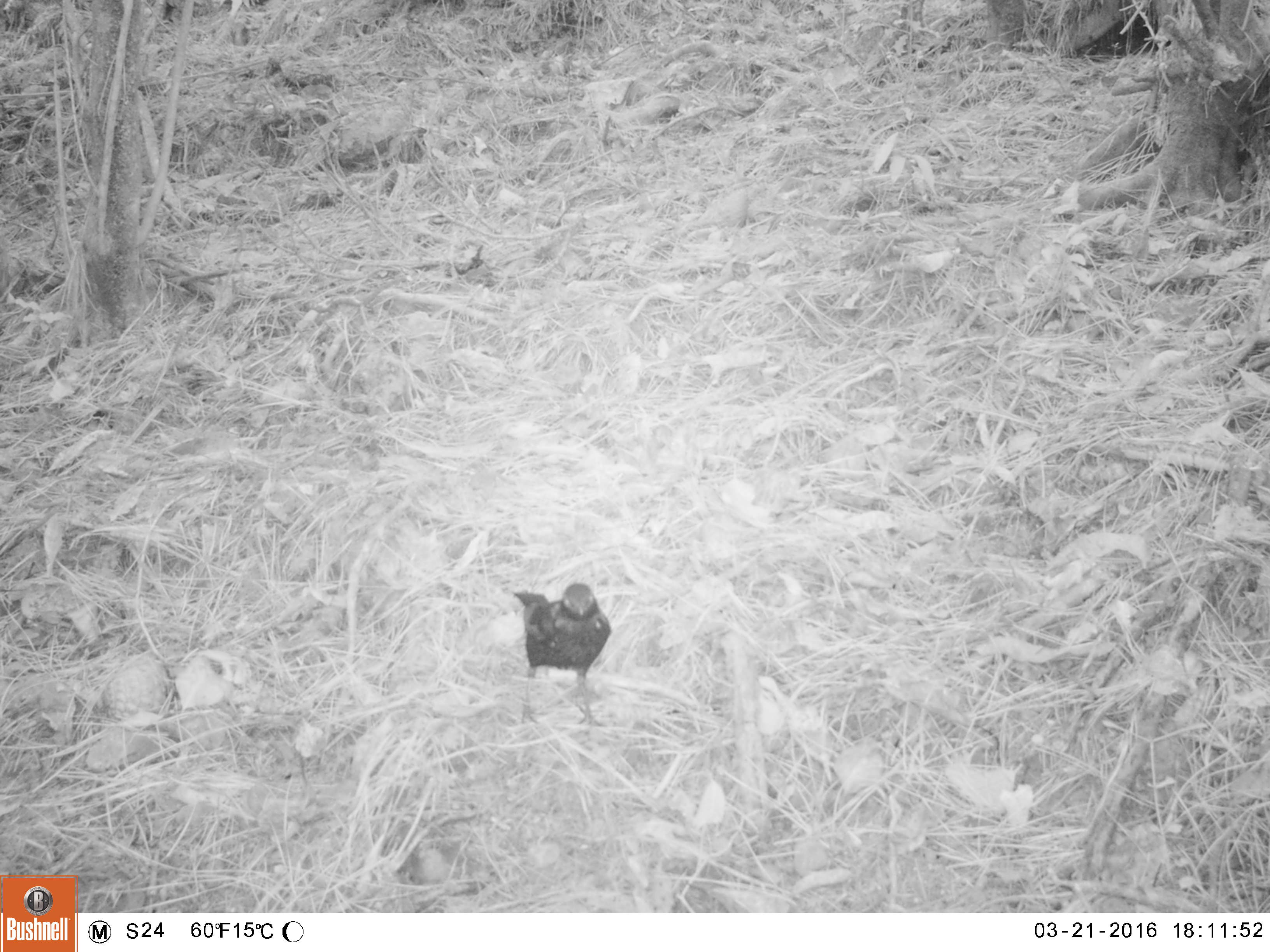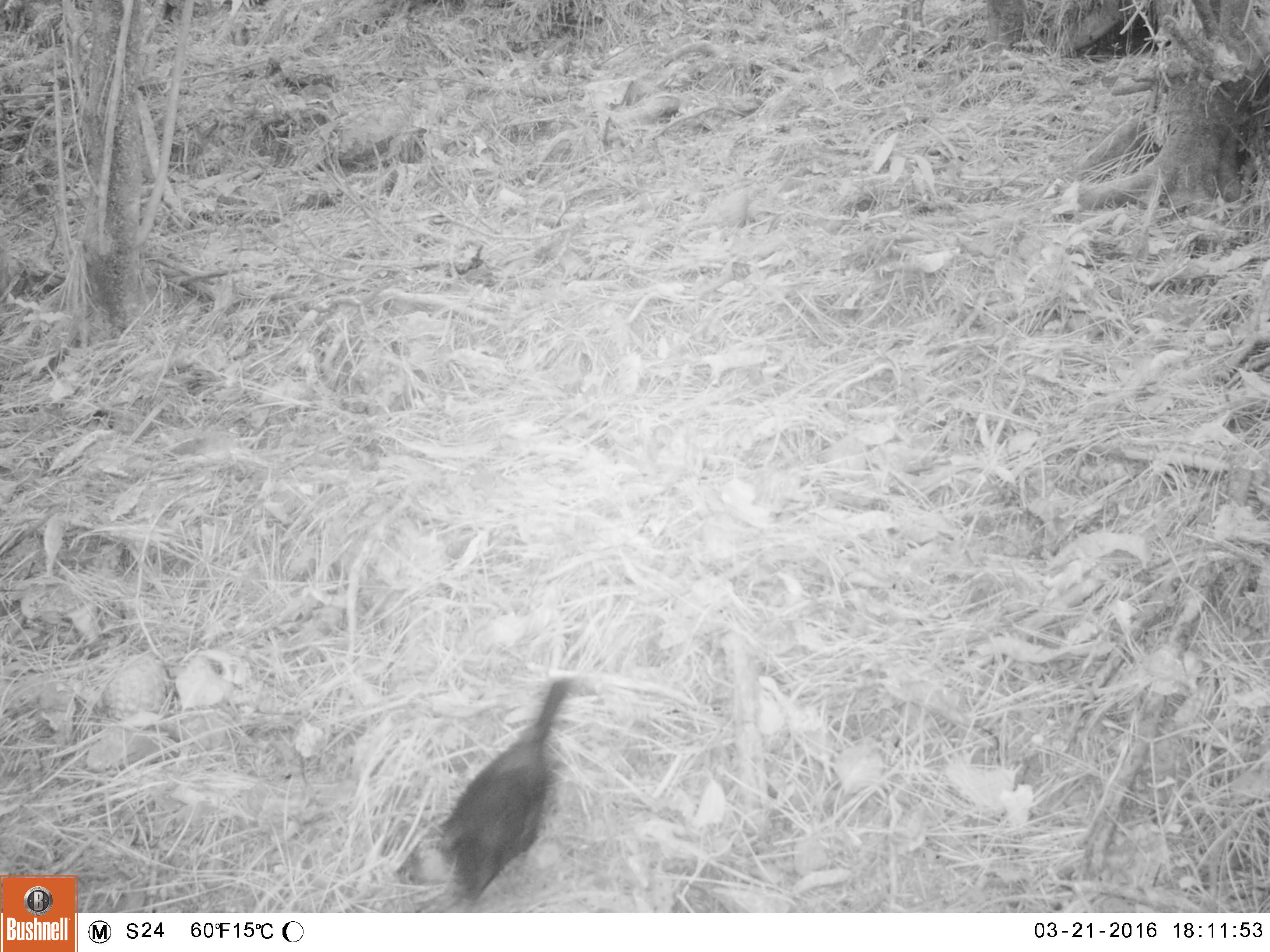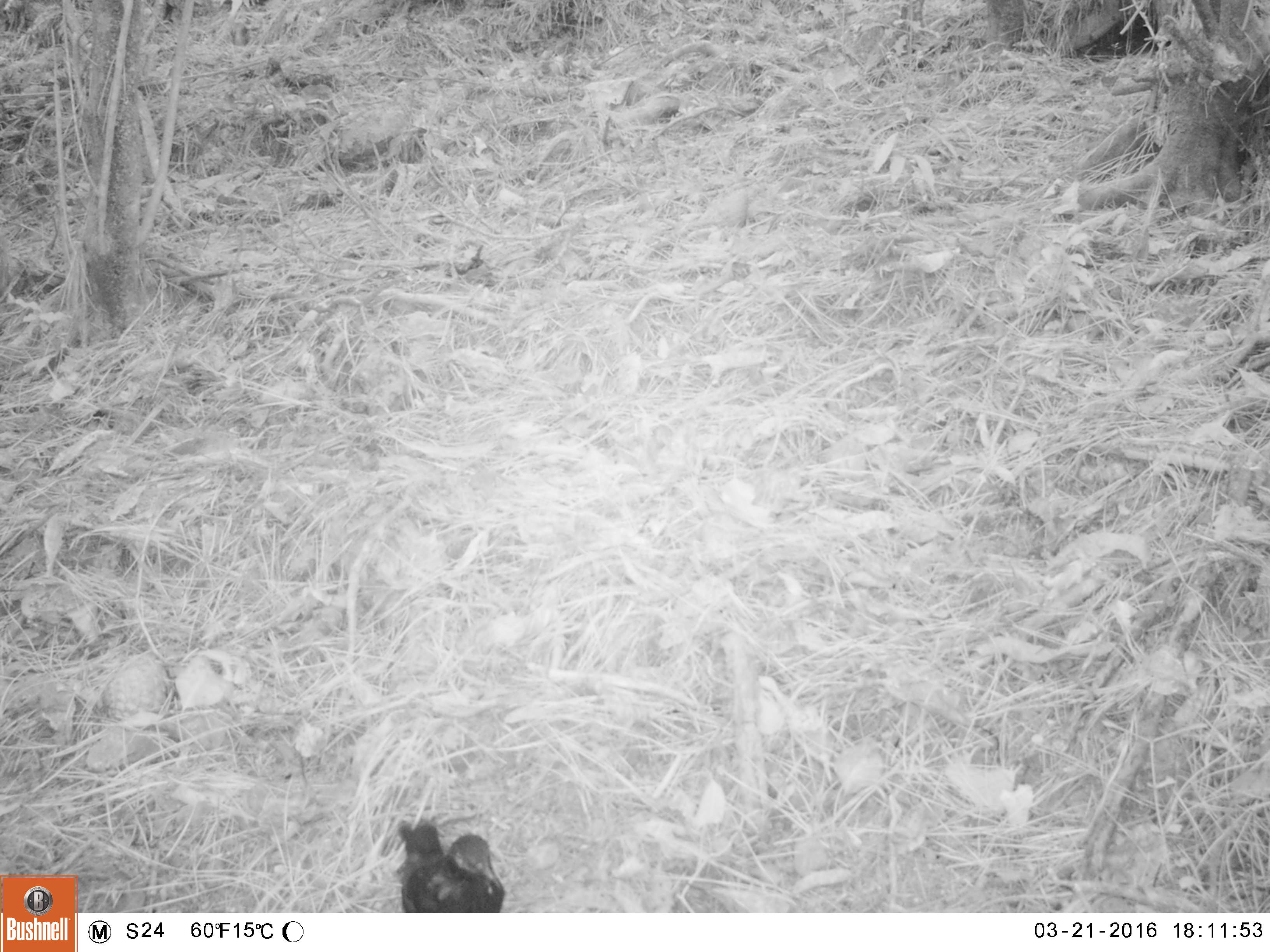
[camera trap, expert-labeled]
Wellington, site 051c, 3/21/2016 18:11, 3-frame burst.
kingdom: Animalia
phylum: Chordata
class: Aves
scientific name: Aves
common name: bird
Bird (Aves).